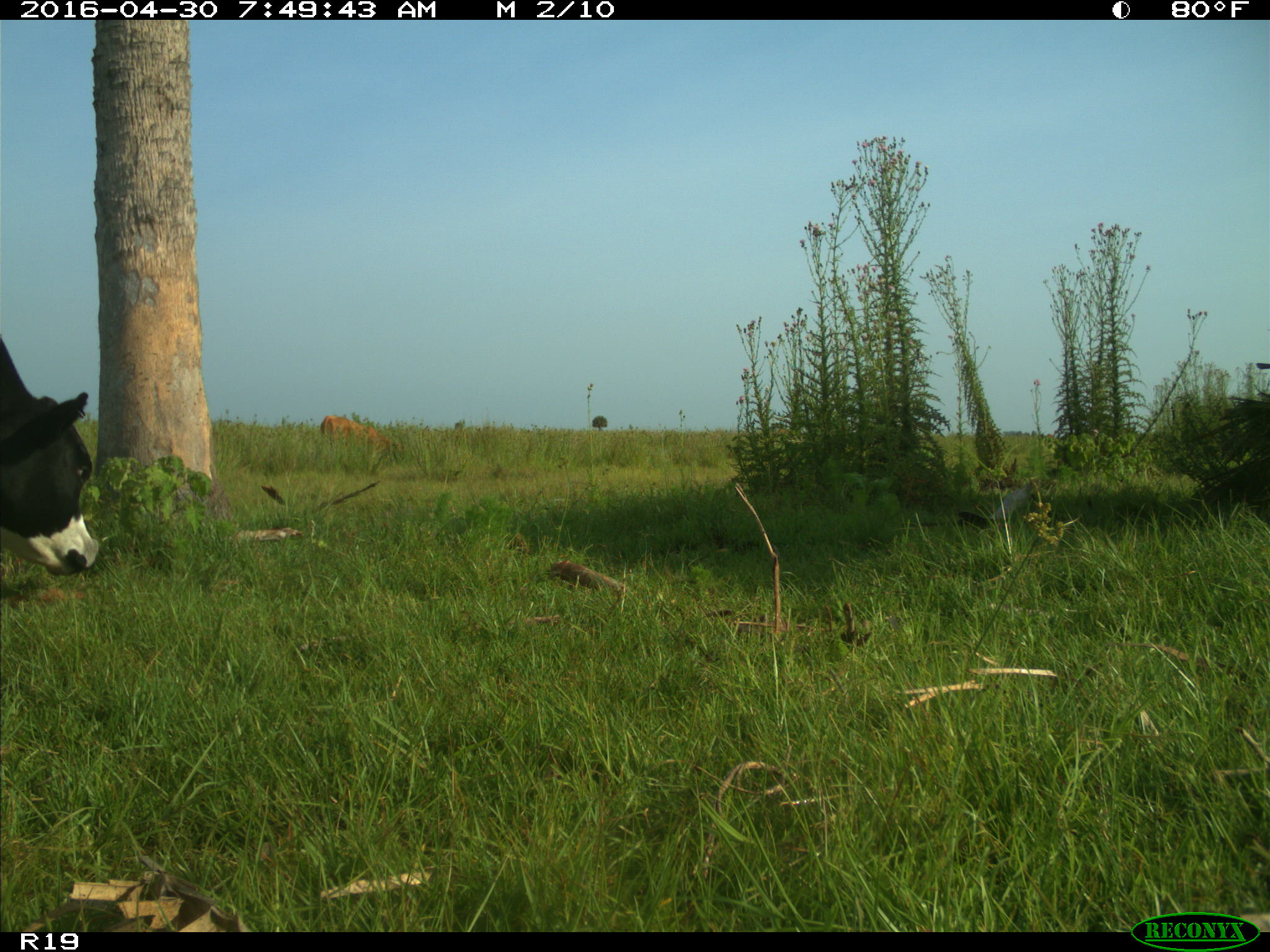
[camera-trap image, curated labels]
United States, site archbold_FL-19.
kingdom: Animalia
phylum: Chordata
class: Mammalia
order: Artiodactyla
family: Bovidae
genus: Bos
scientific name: Bos taurus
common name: domestic cow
Bos taurus (domestic cow).